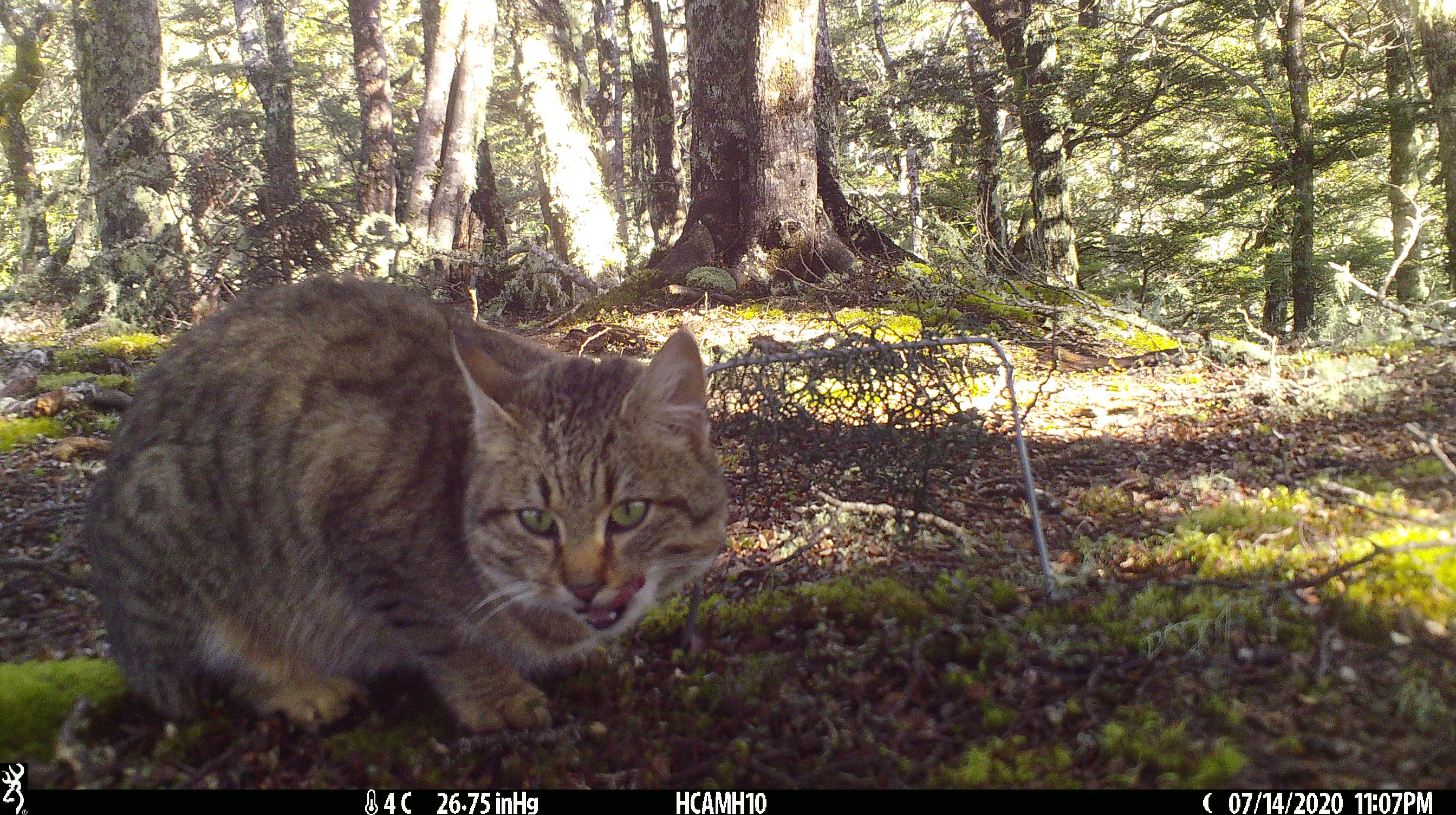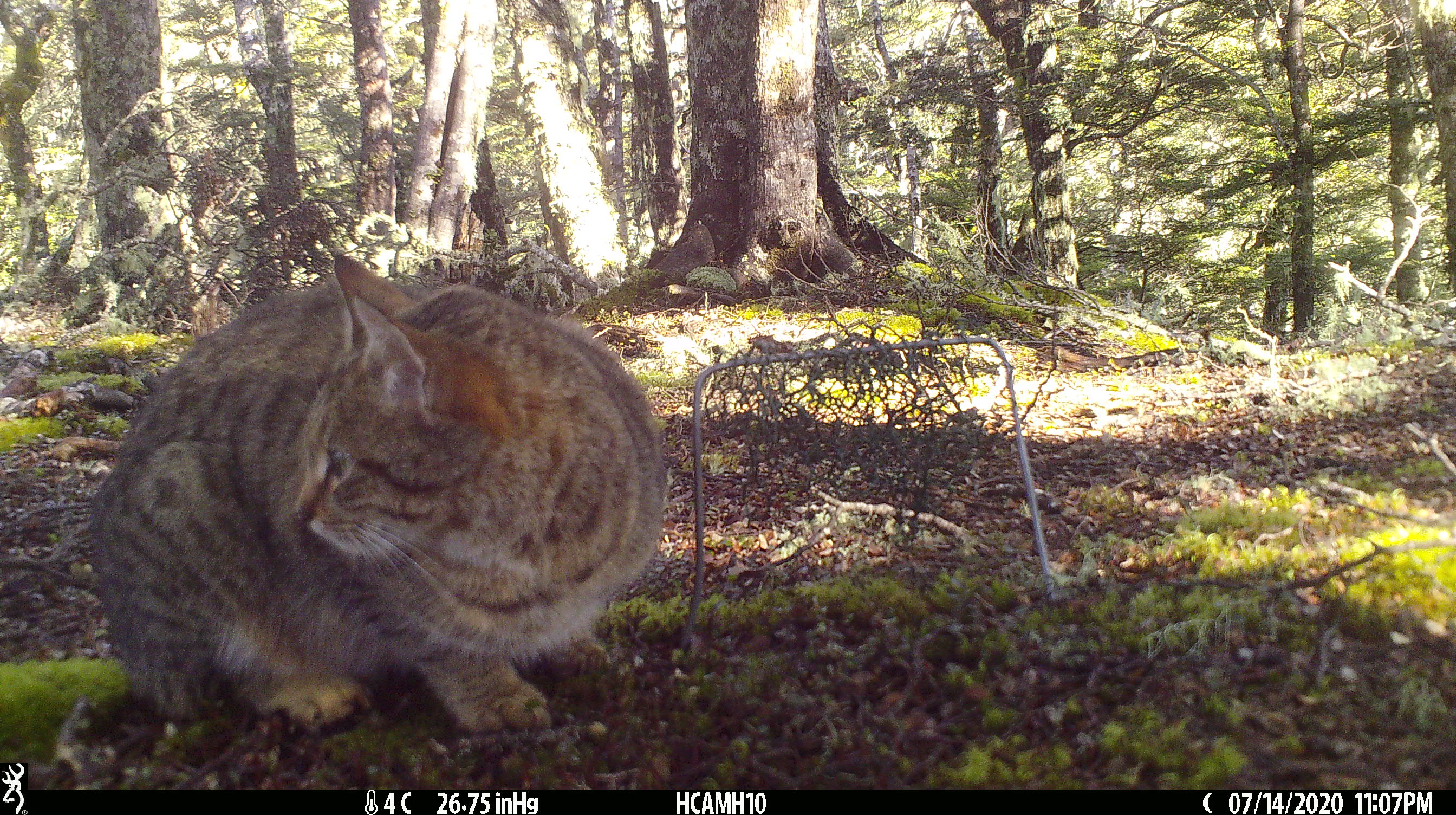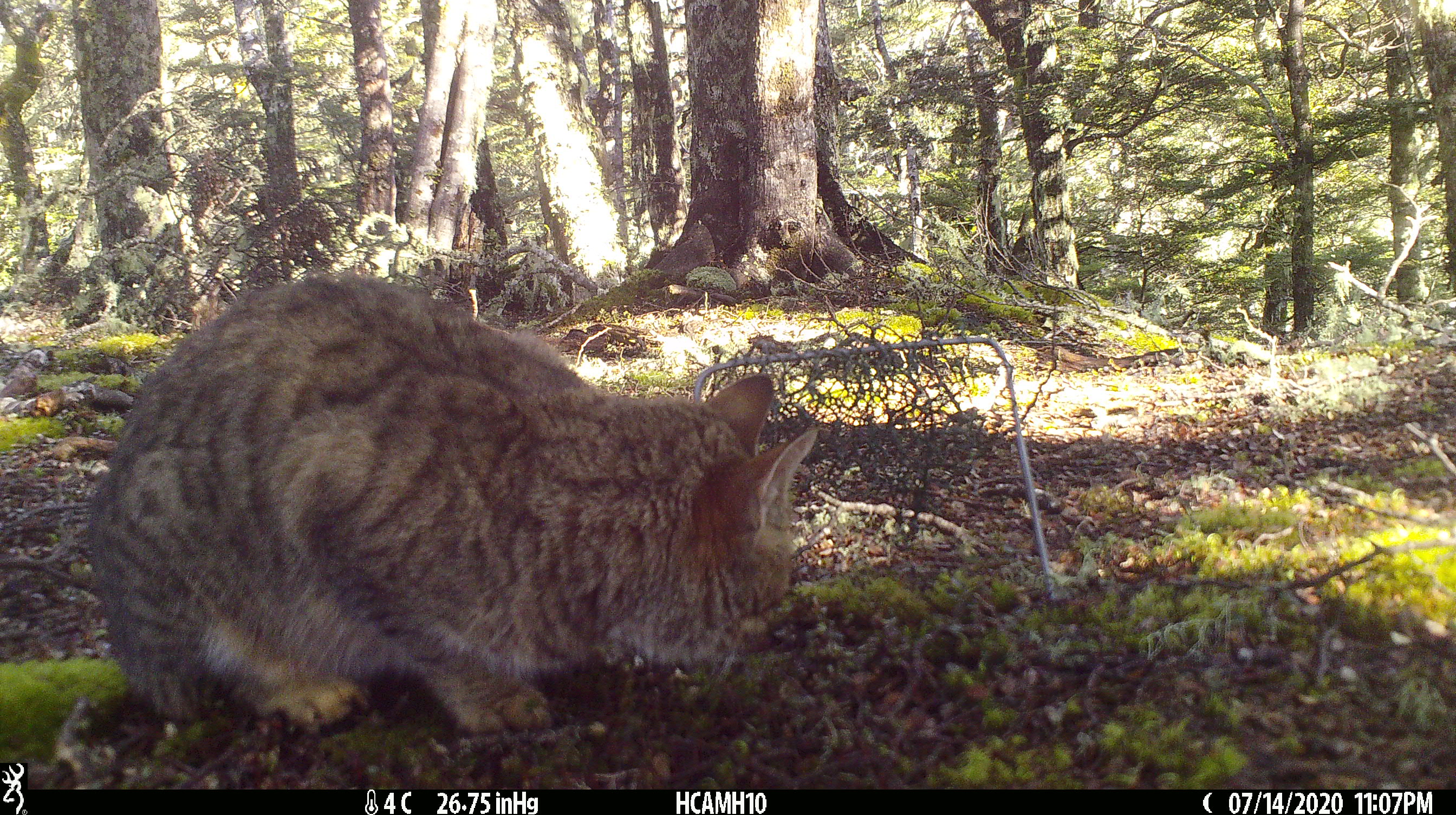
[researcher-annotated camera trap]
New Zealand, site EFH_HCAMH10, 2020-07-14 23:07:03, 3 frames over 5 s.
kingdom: Animalia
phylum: Chordata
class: Mammalia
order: Carnivora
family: Felidae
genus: Felis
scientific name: Felis catus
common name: domestic cat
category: cat